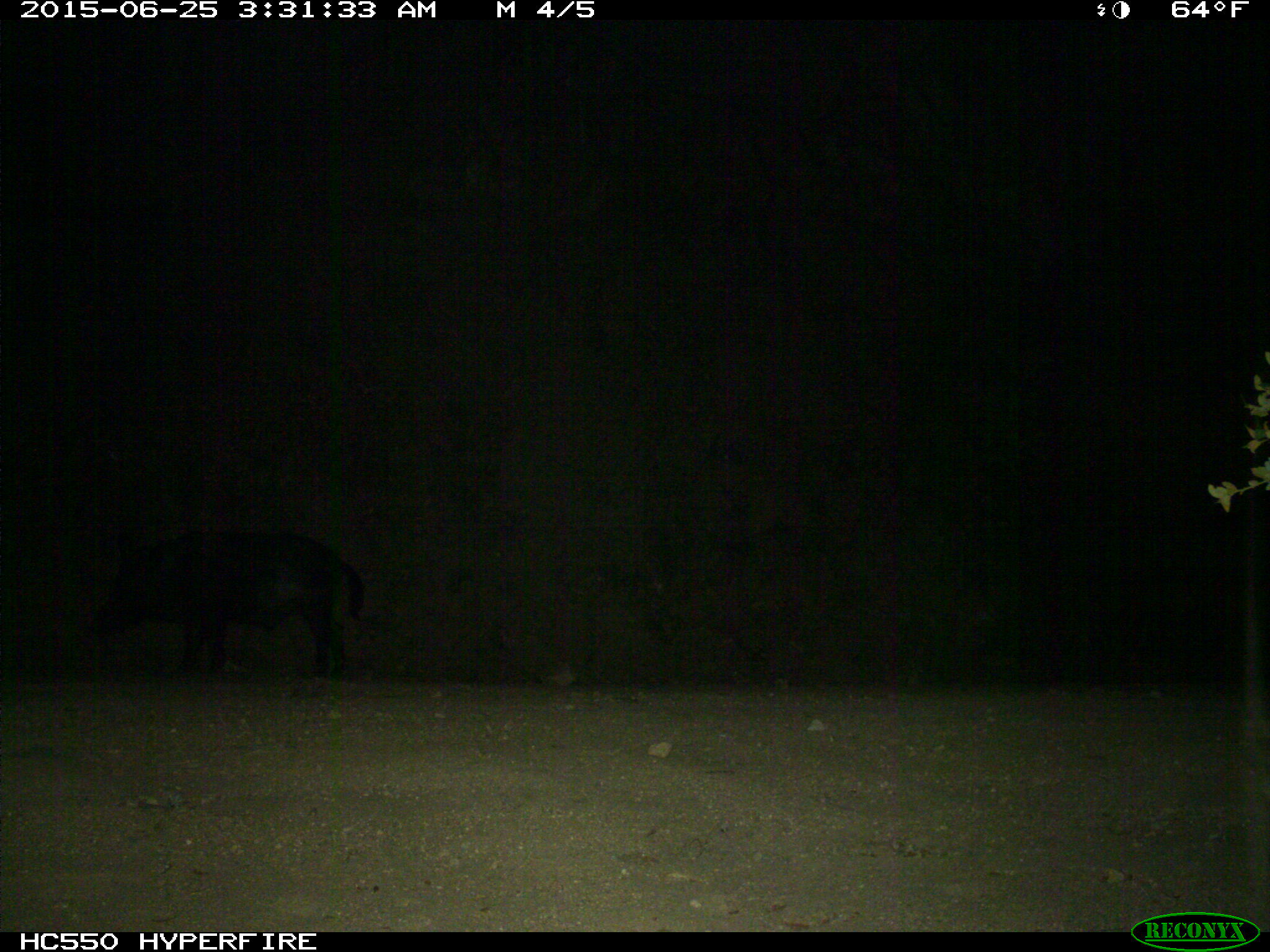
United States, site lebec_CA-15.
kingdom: Animalia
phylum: Chordata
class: Mammalia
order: Artiodactyla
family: Suidae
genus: Sus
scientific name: Sus scrofa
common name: wild boar